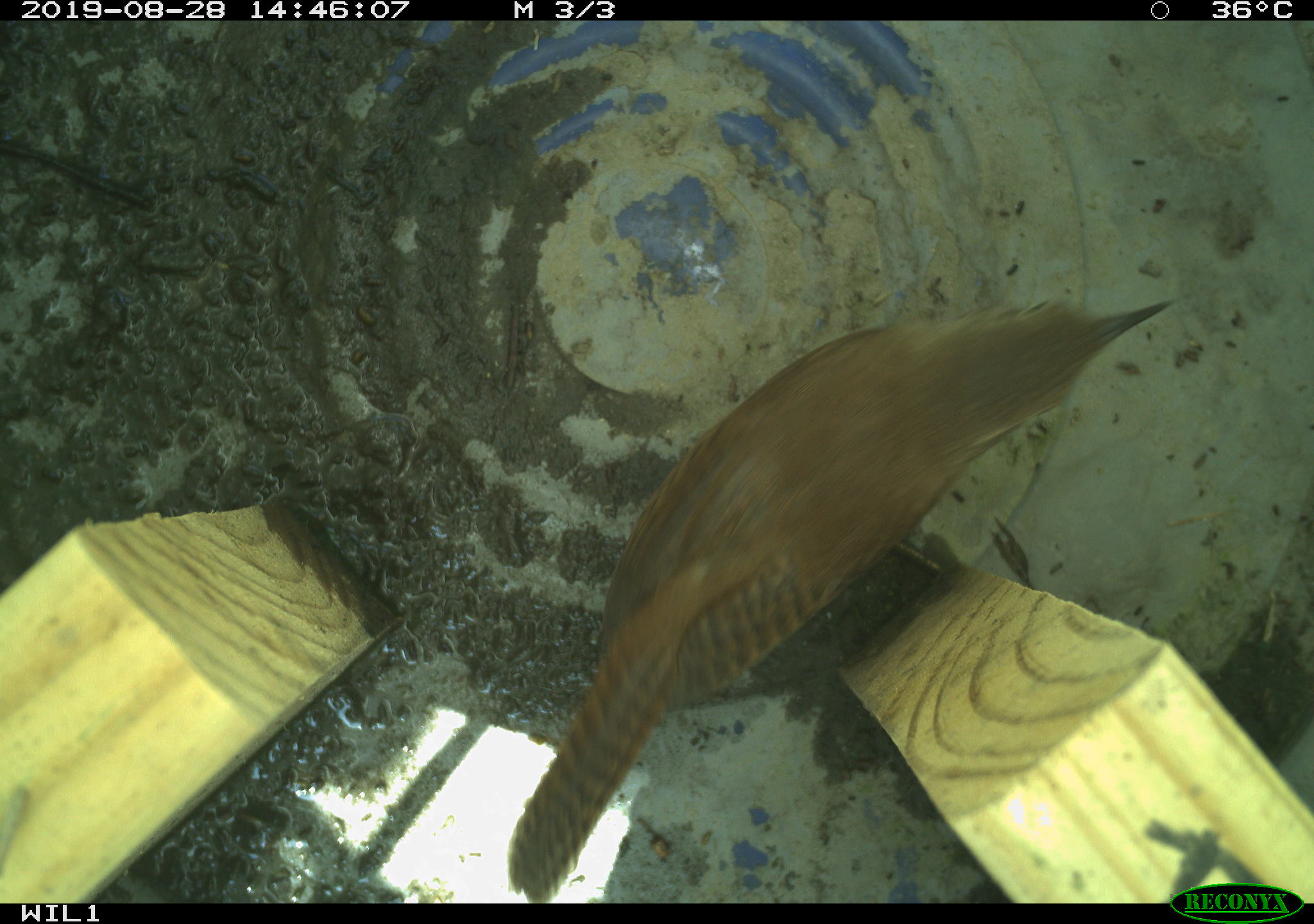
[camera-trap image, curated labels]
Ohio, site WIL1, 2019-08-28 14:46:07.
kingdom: Animalia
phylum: Chordata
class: Aves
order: Passeriformes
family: Troglodytidae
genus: Troglodytes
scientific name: Troglodytes aedon aedon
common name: northern house wren